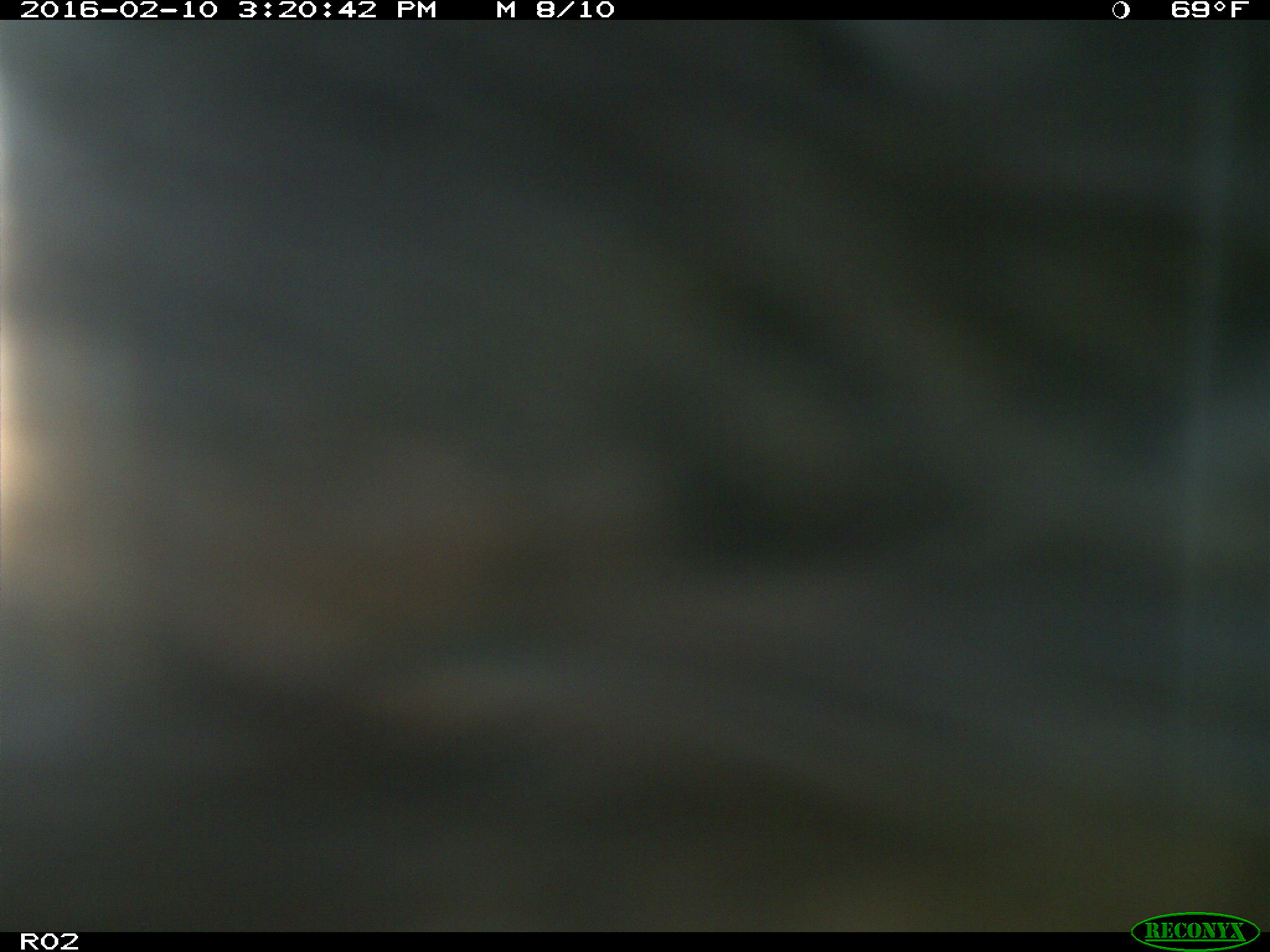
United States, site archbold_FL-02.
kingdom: Animalia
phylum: Chordata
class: Mammalia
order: Artiodactyla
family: Bovidae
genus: Bos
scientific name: Bos taurus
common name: domestic cow